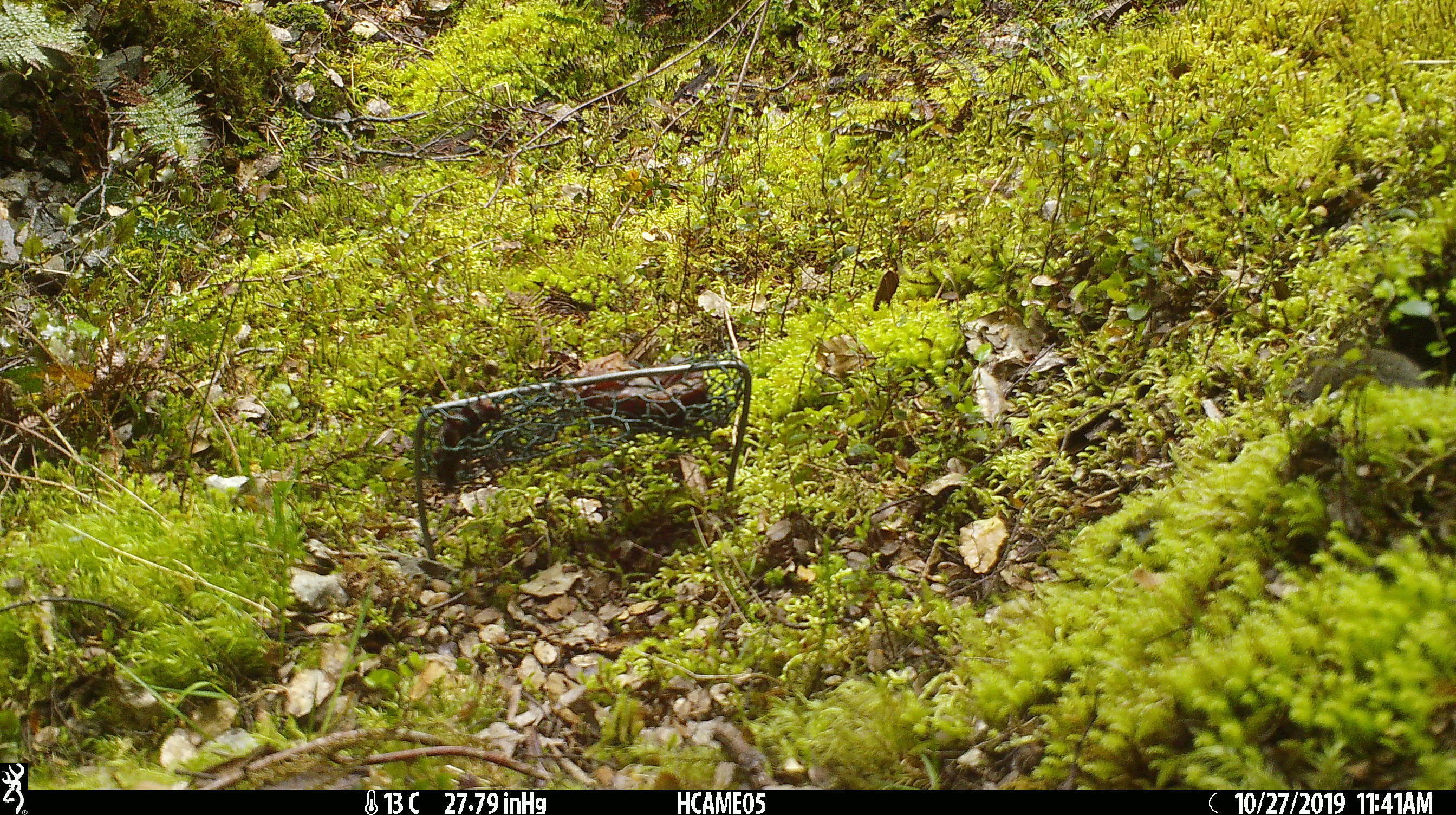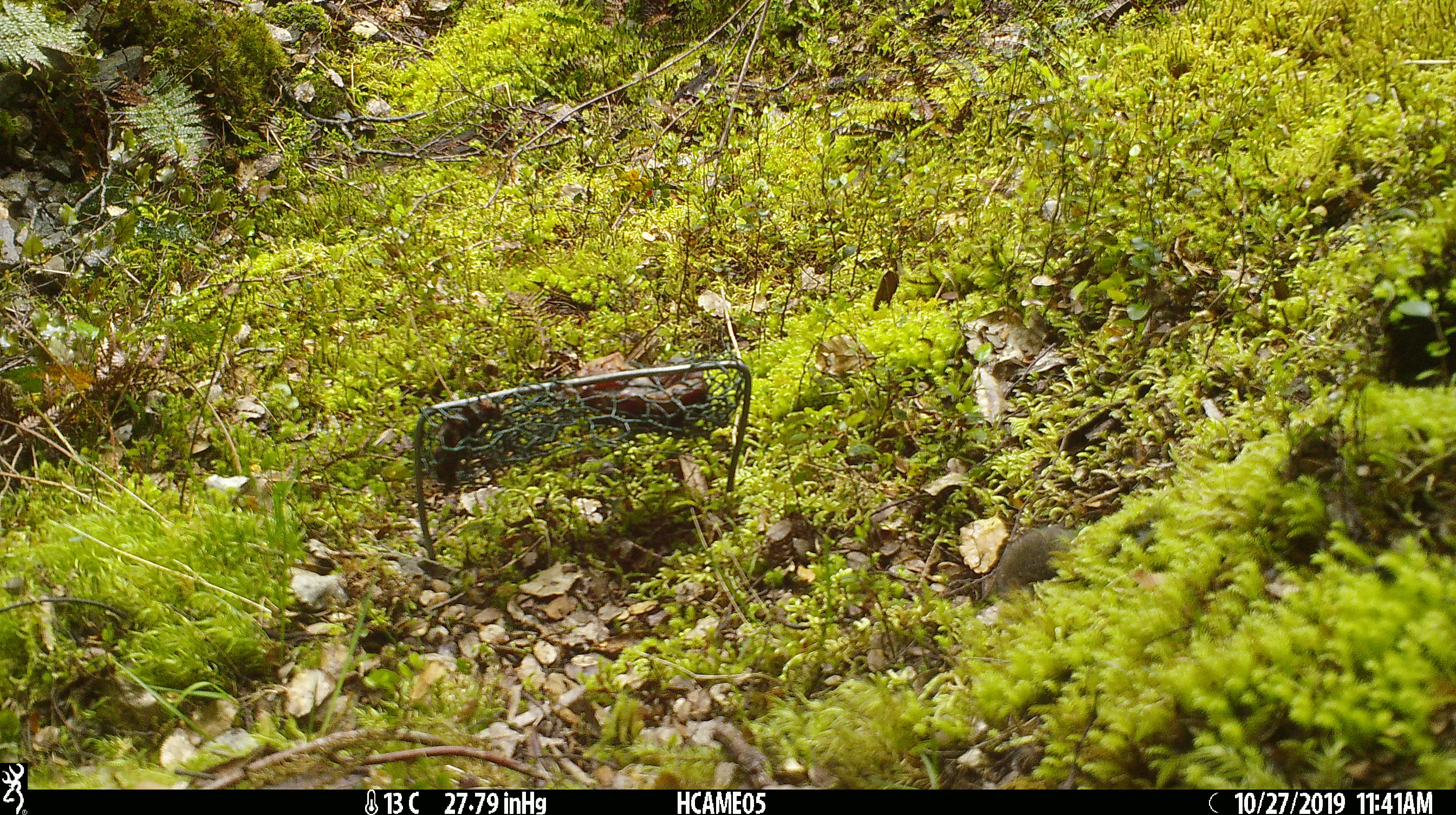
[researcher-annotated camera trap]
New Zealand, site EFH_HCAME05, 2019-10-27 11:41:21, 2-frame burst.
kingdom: Animalia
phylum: Chordata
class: Mammalia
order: Rodentia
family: Muridae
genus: Mus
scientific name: Mus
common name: mouse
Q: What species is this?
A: Mouse (Mus).